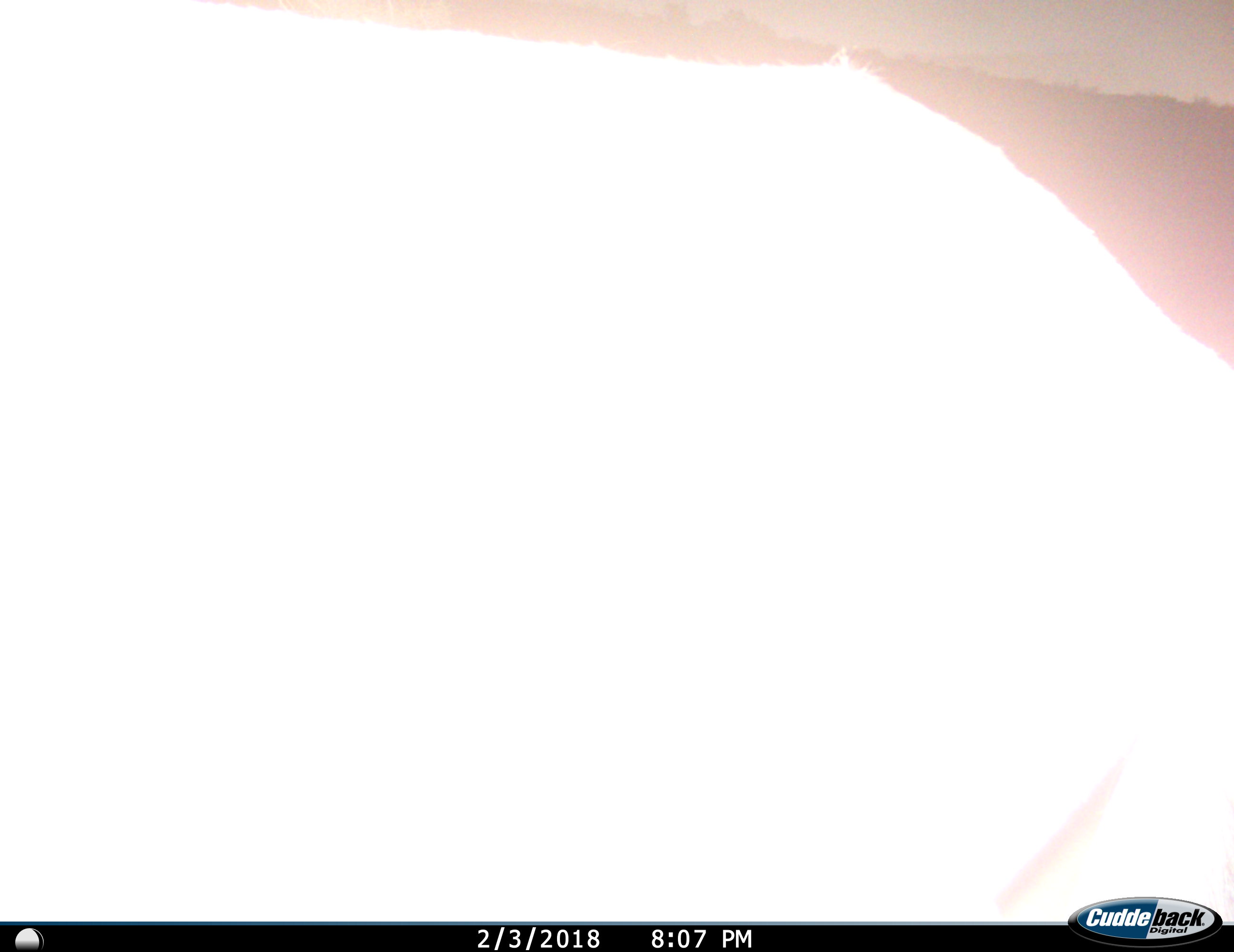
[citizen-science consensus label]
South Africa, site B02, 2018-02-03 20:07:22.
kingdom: Animalia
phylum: Chordata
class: Mammalia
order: Artiodactyla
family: Bovidae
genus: Oryx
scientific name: Oryx gazella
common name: gemsbok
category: gemsbokoryx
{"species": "gemsbokoryx (gemsbok) (Oryx gazella)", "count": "1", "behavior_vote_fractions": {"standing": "100%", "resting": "0%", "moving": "0%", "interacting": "0%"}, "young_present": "0%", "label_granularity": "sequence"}